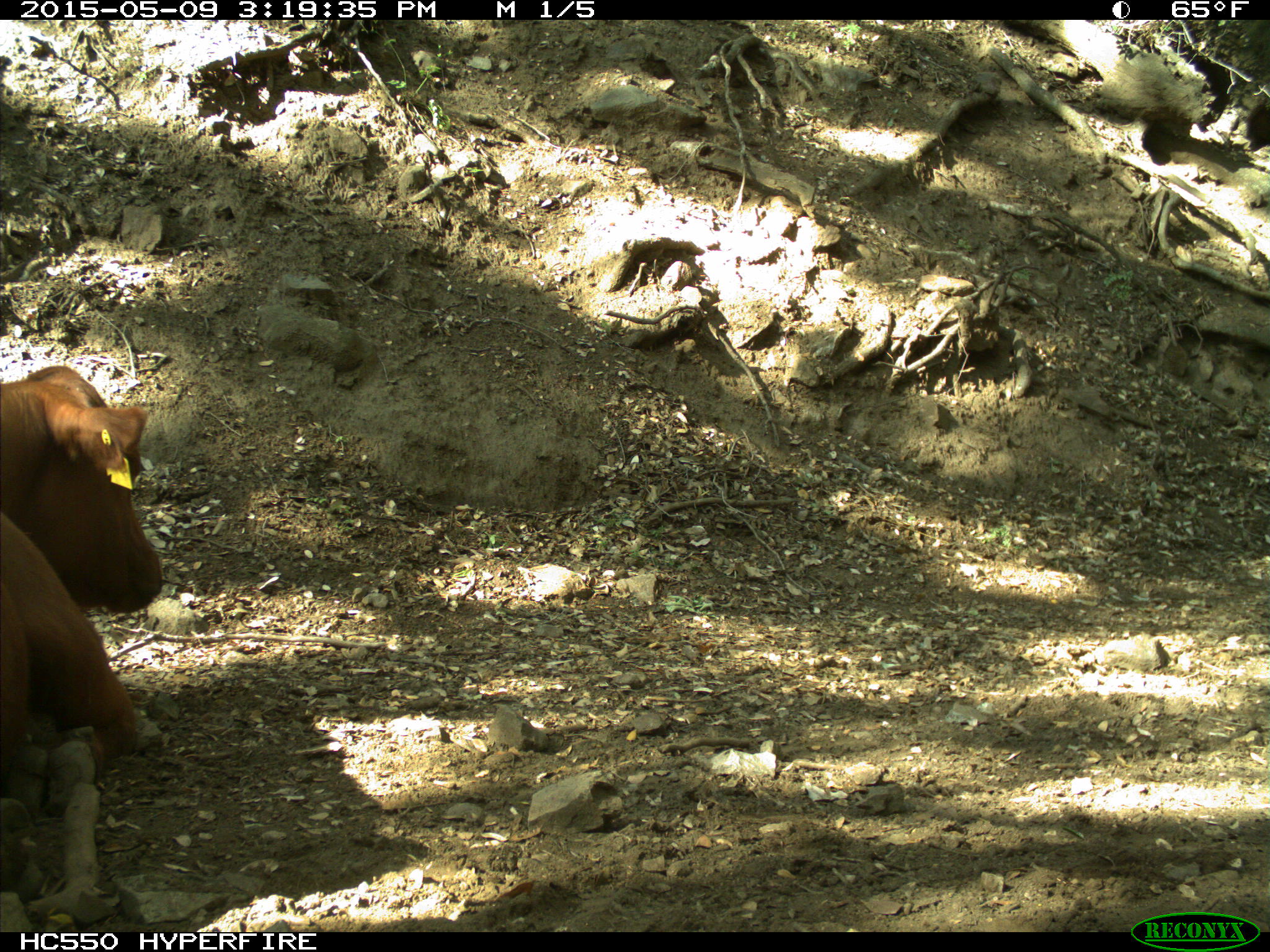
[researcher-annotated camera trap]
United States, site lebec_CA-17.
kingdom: Animalia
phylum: Chordata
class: Mammalia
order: Artiodactyla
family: Bovidae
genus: Bos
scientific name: Bos taurus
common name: domestic cow